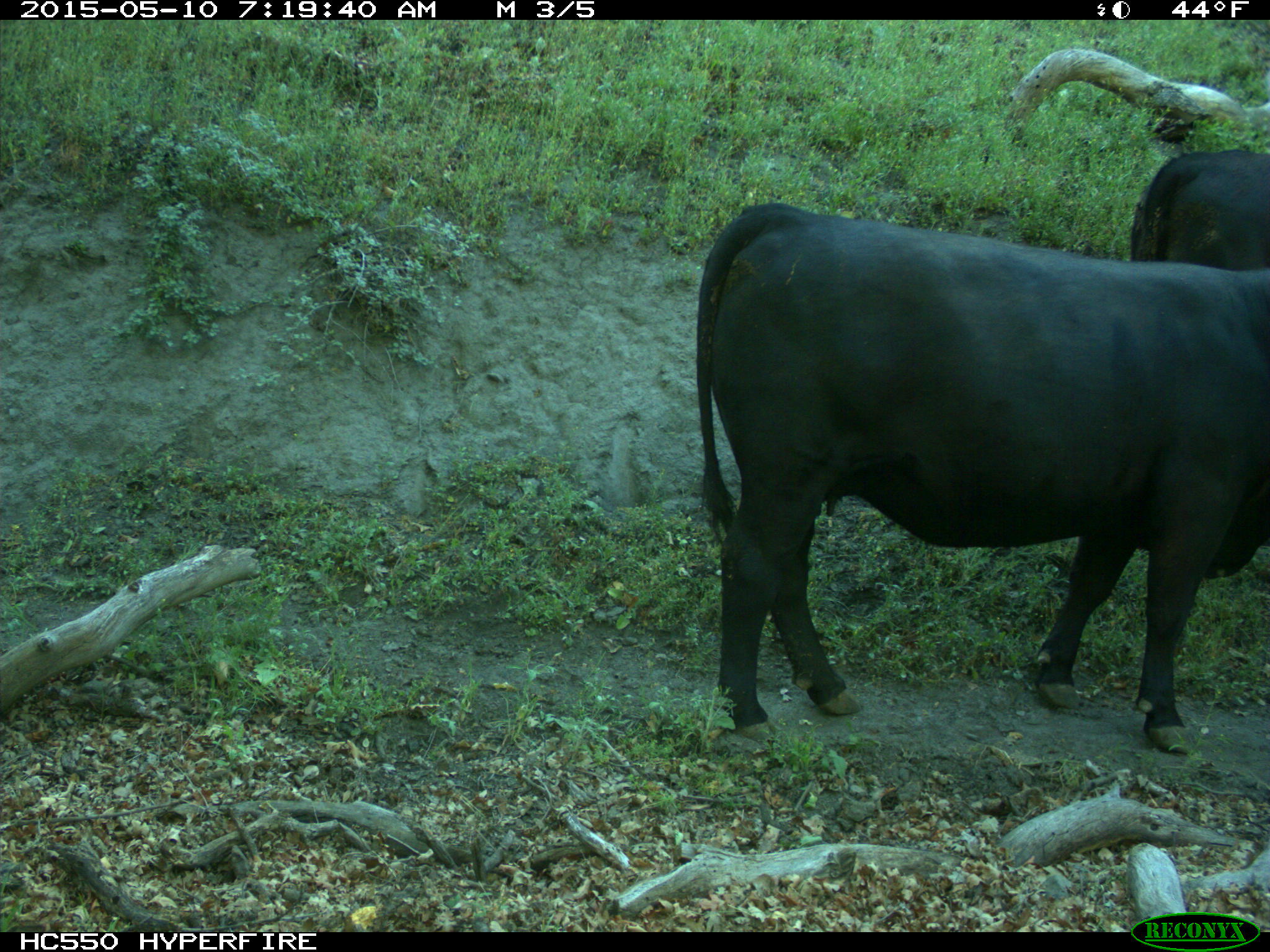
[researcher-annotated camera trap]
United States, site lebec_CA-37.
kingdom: Animalia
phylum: Chordata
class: Mammalia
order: Artiodactyla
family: Bovidae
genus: Bos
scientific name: Bos taurus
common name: domestic cow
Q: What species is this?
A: Bos taurus (domestic cow).